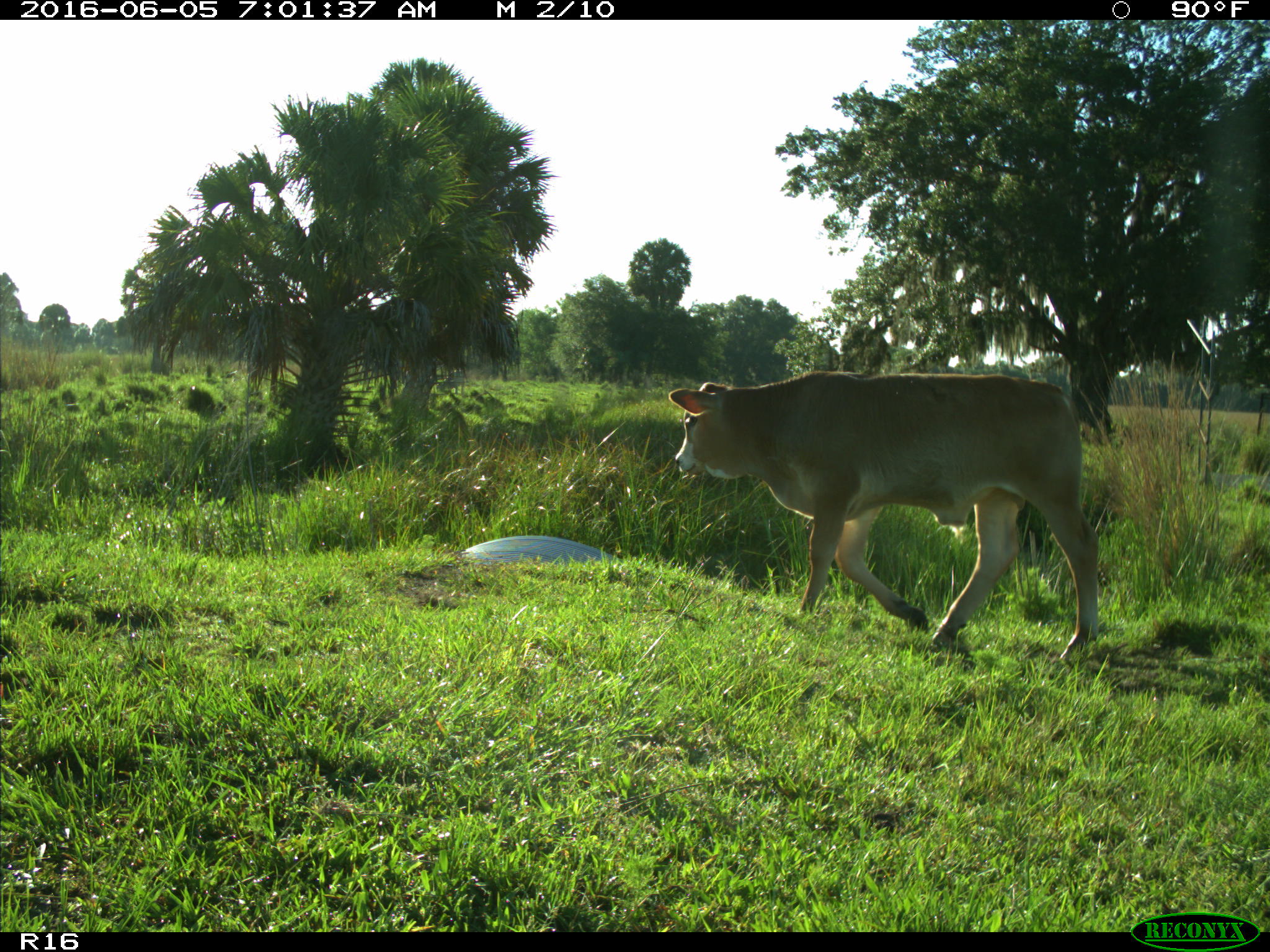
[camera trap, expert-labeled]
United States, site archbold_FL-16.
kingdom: Animalia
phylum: Chordata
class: Mammalia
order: Artiodactyla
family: Bovidae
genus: Bos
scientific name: Bos taurus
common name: domestic cow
Bos taurus (domestic cow).